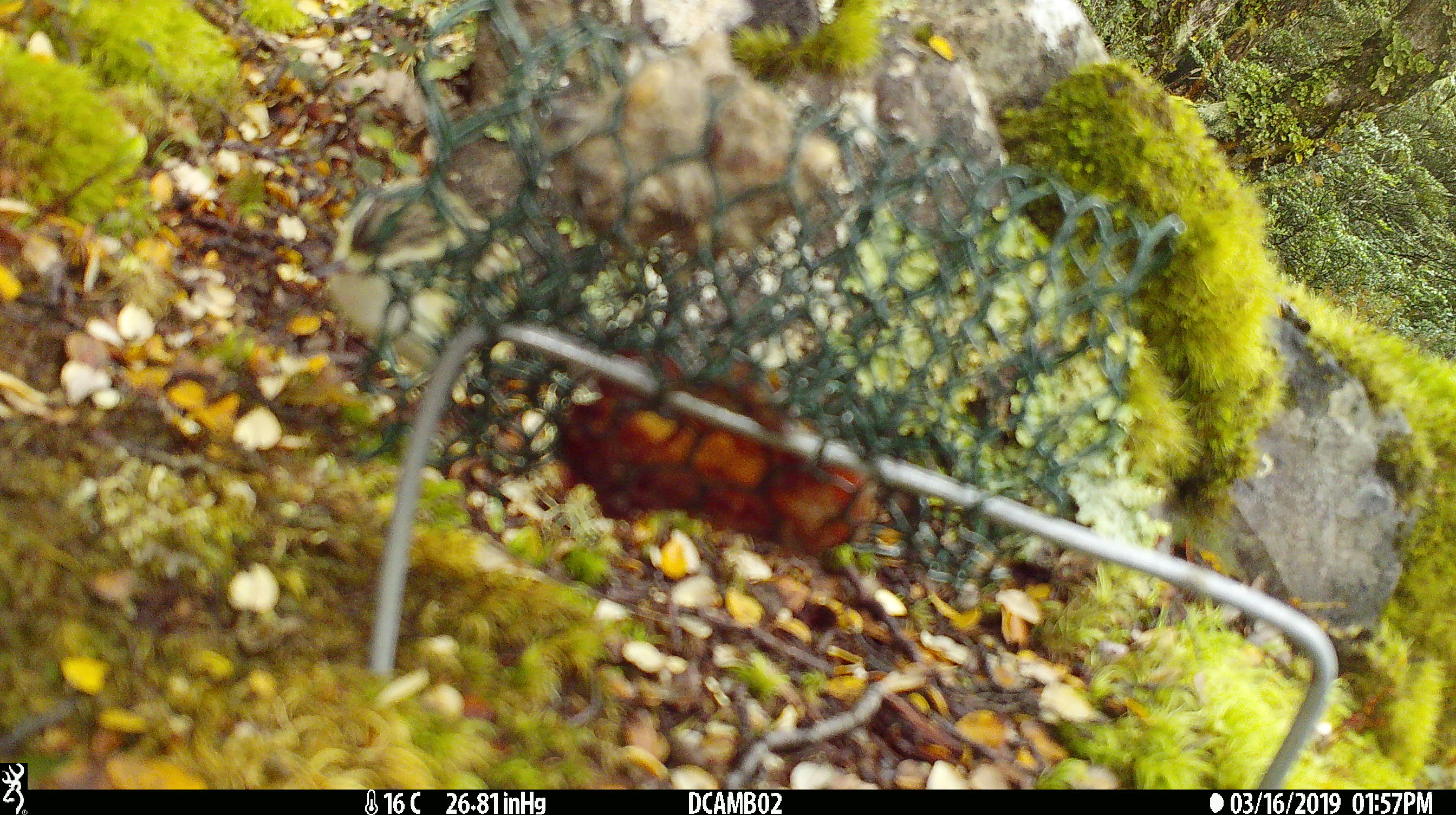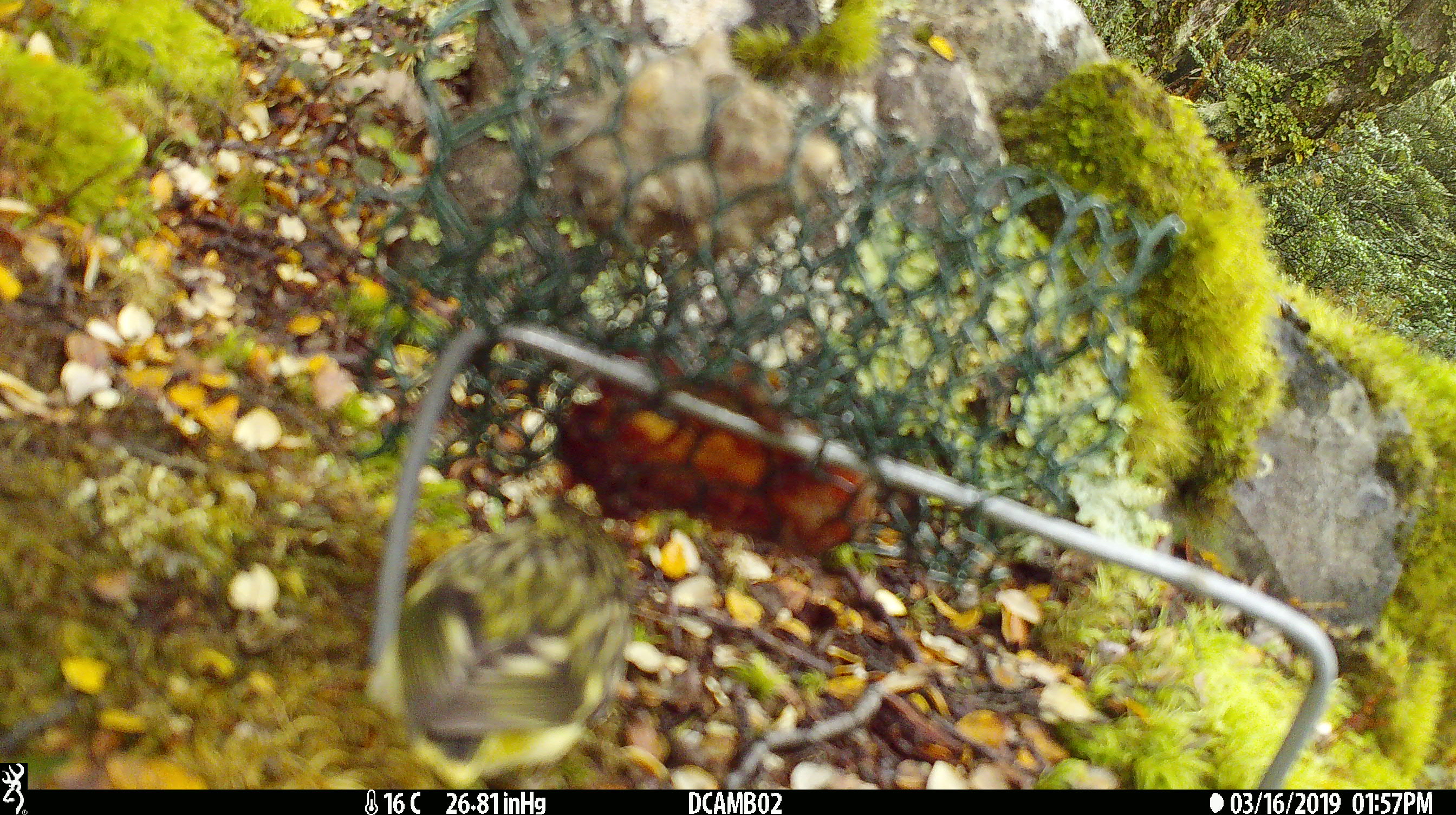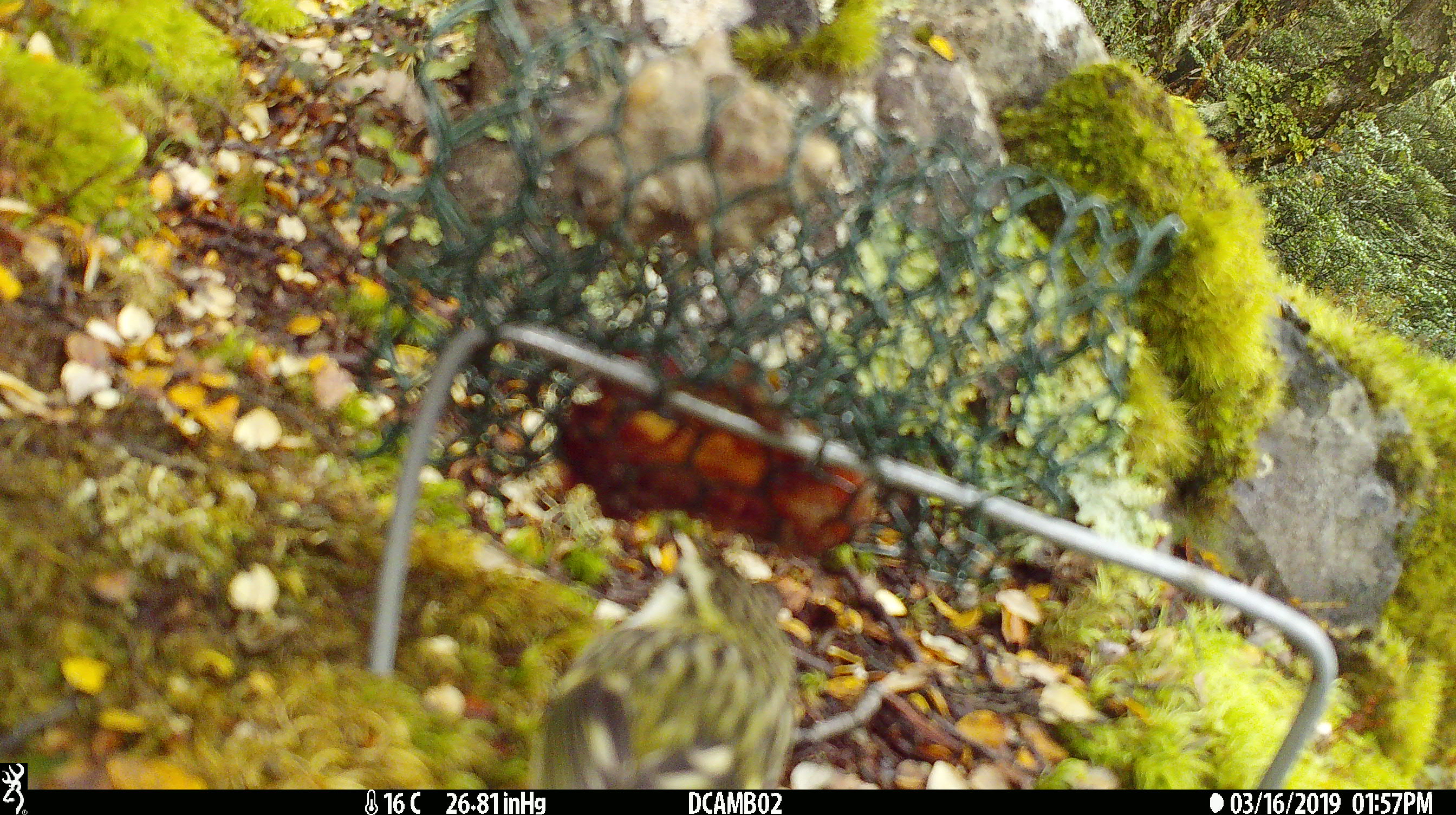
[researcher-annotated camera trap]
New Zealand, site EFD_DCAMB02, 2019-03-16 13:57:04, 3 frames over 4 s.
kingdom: Animalia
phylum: Chordata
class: Aves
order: Passeriformes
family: Acanthisittidae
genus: Acanthisitta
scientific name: Acanthisitta chloris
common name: rifleman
Rifleman (Acanthisitta chloris).